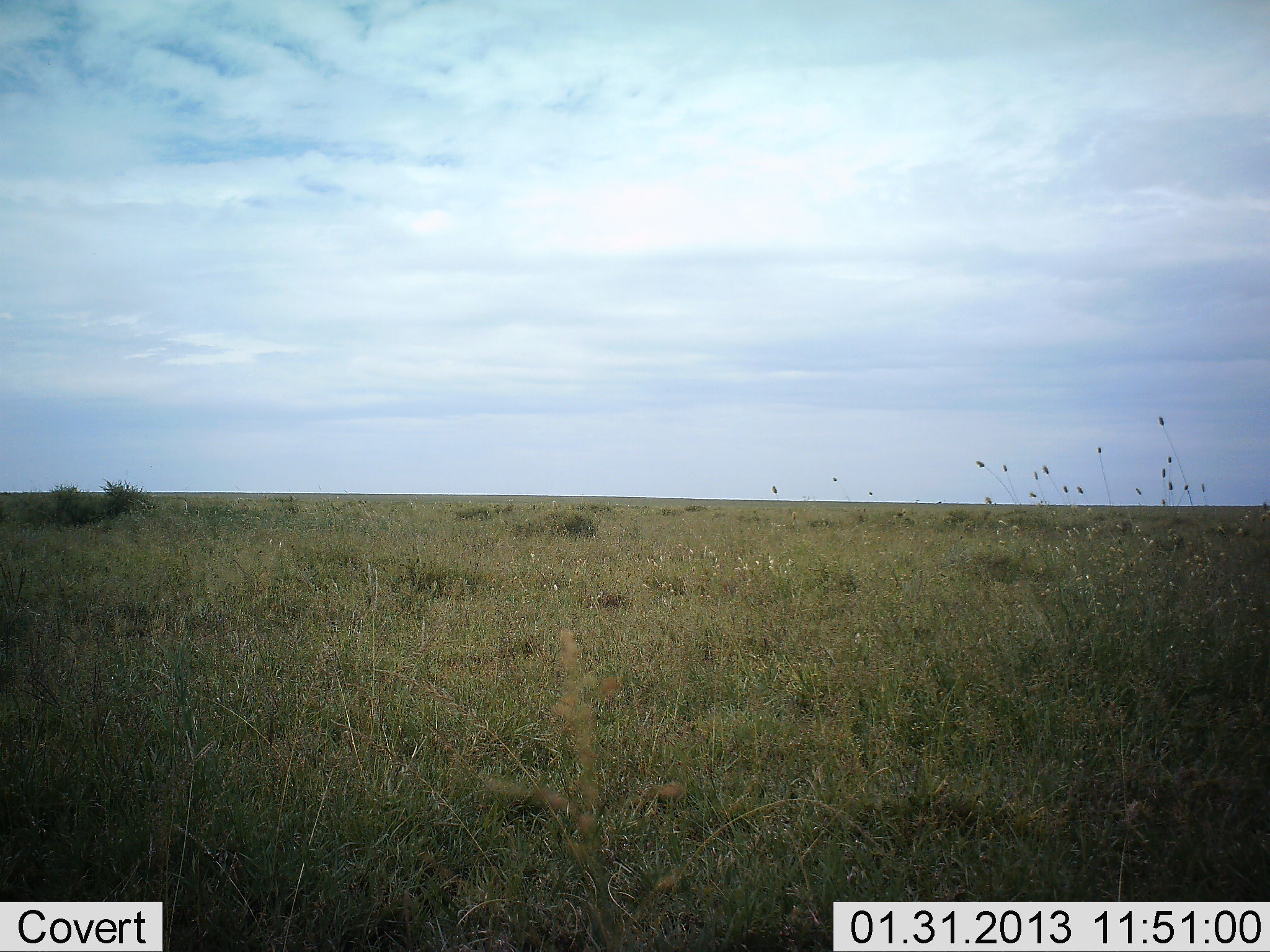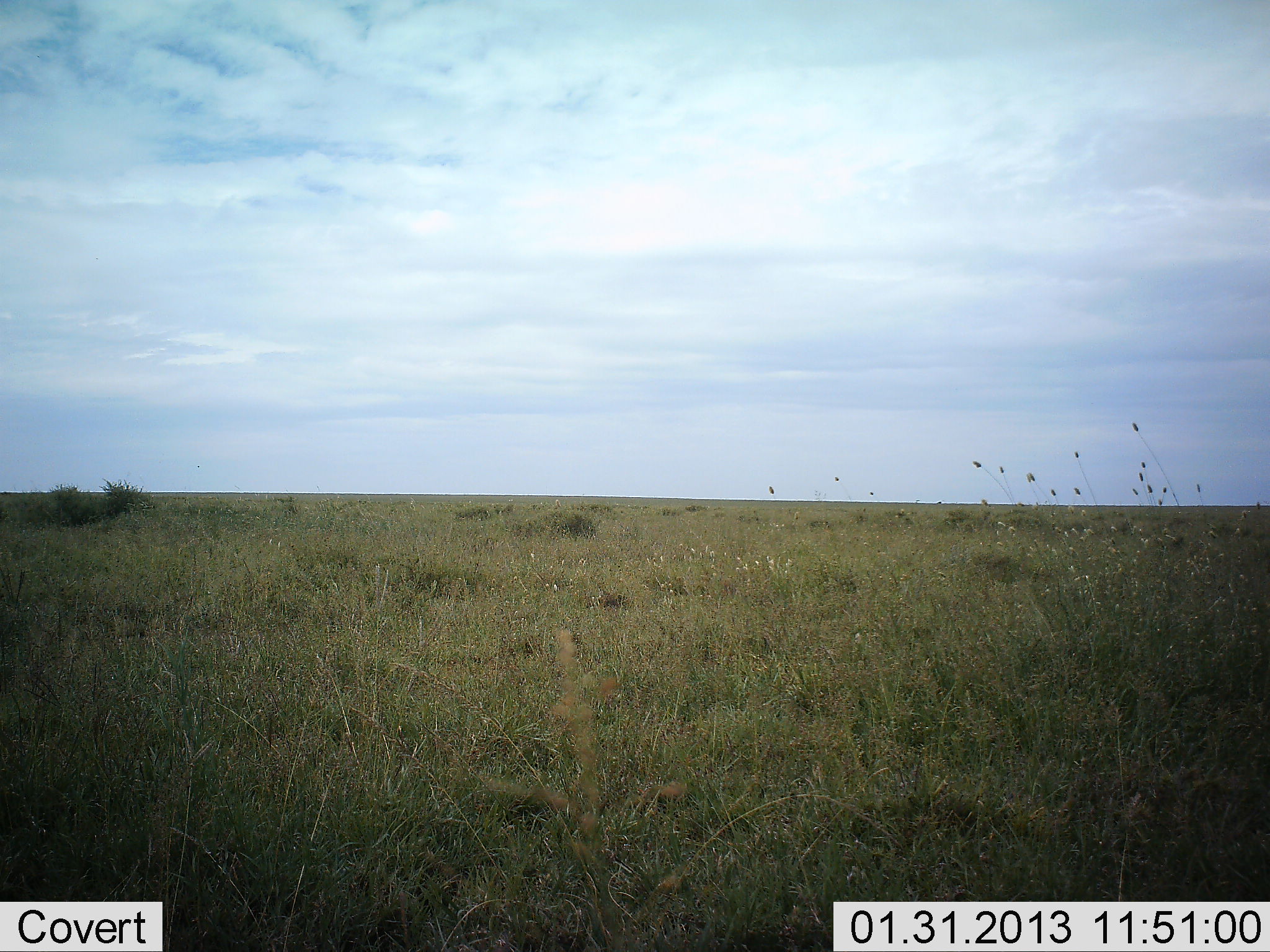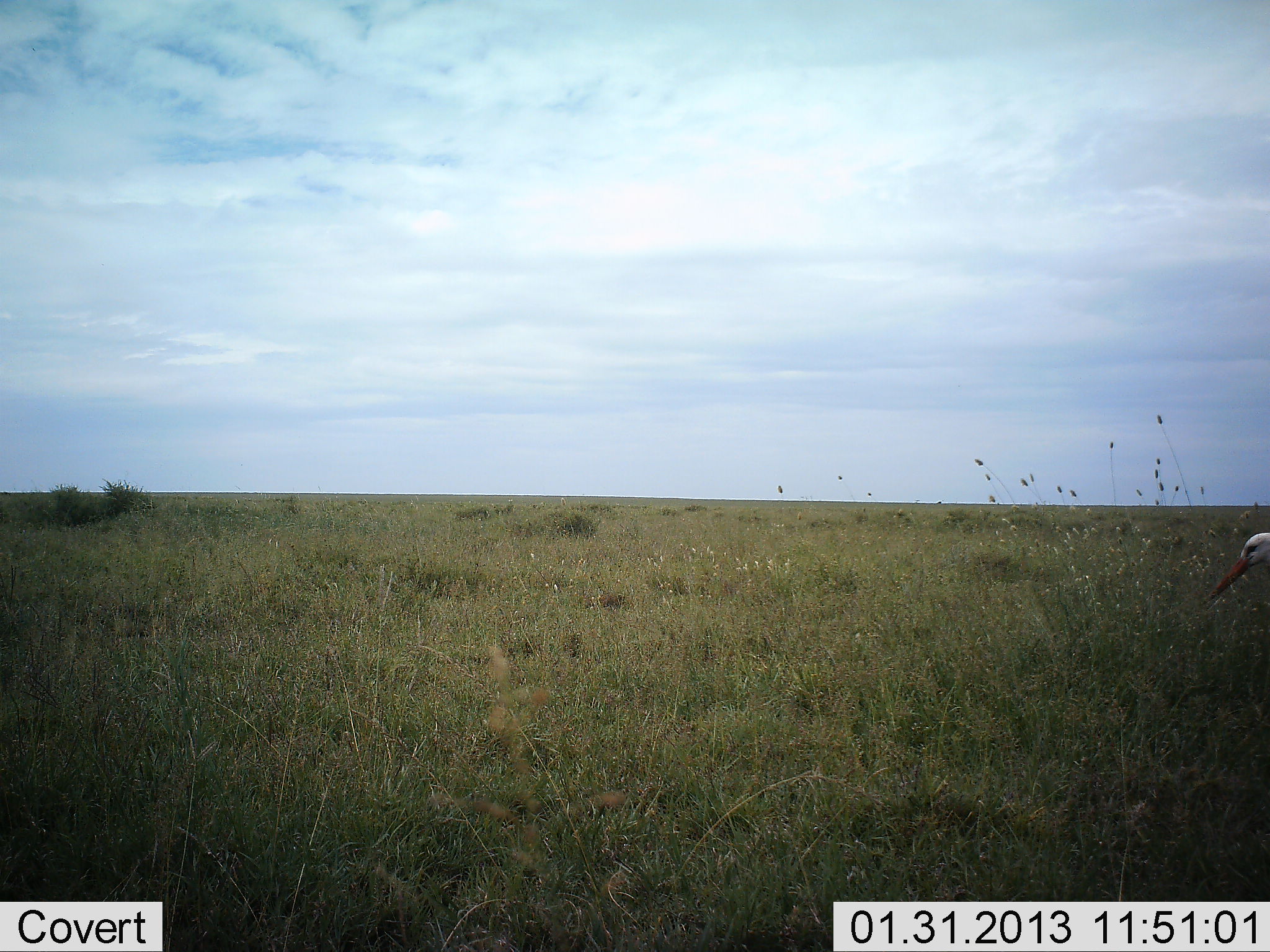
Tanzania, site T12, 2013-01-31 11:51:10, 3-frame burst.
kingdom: Animalia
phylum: Chordata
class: Aves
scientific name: Aves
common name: bird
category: otherbird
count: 1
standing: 17%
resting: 0%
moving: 78%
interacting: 0%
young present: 0%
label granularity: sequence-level